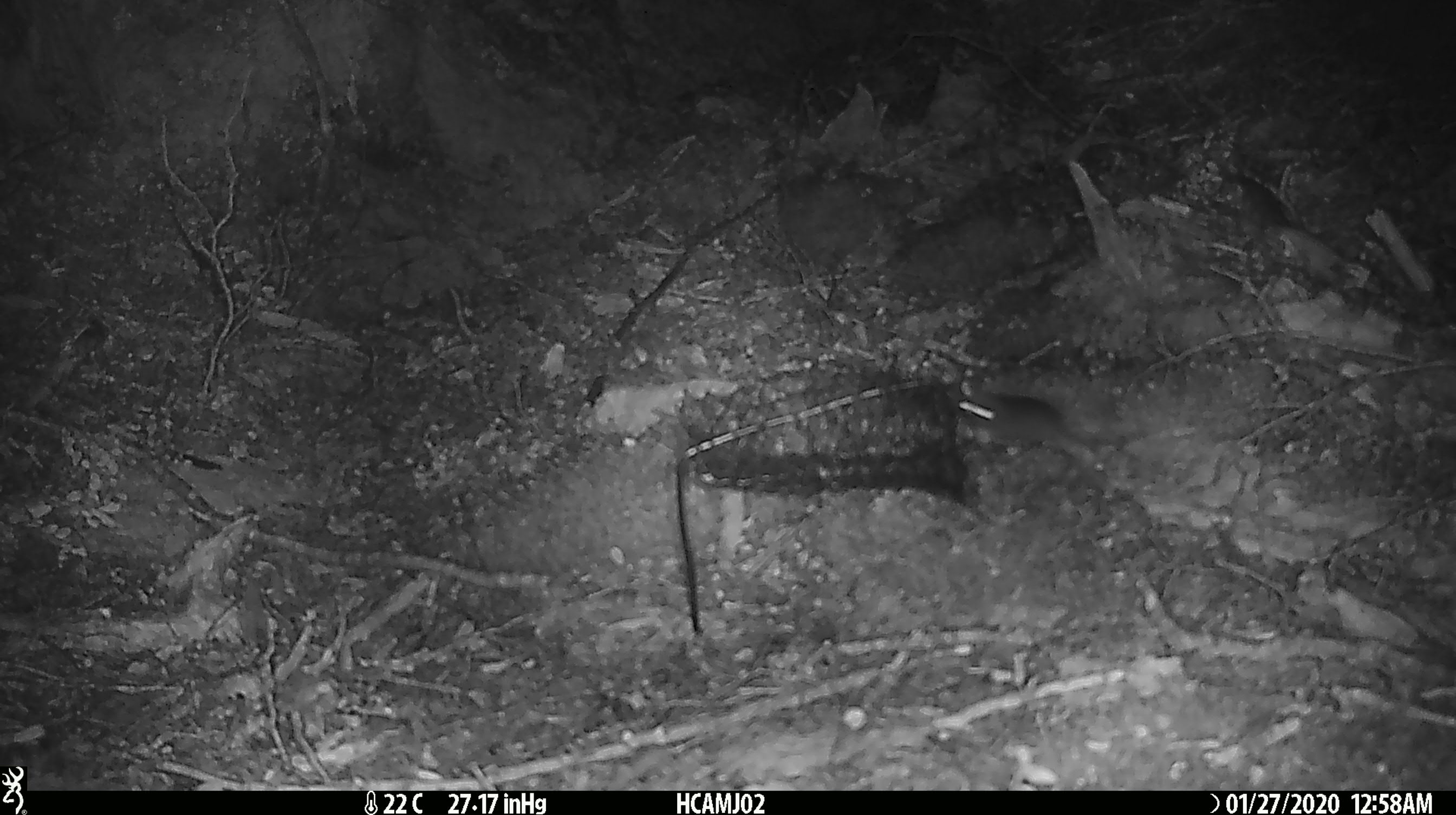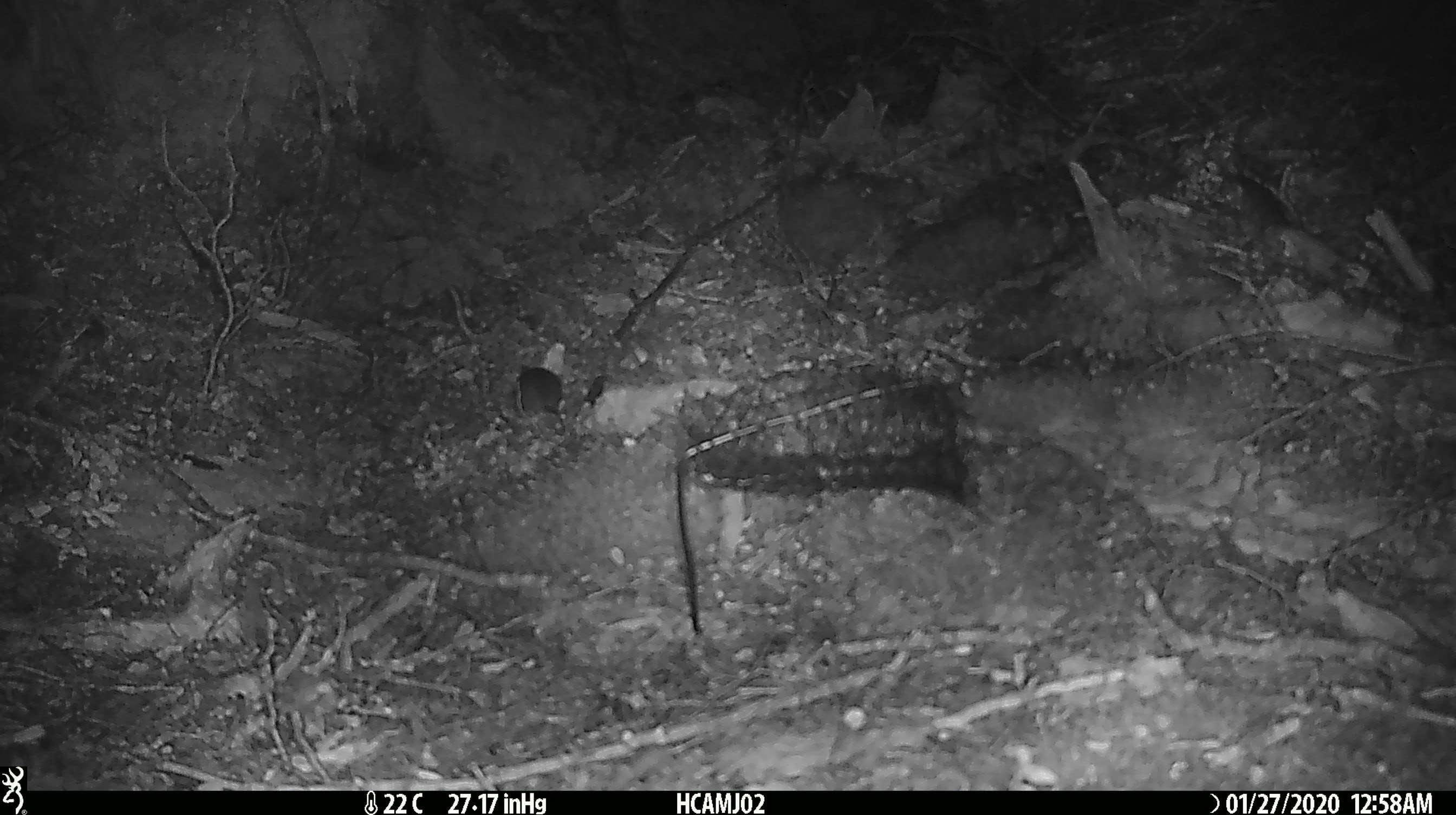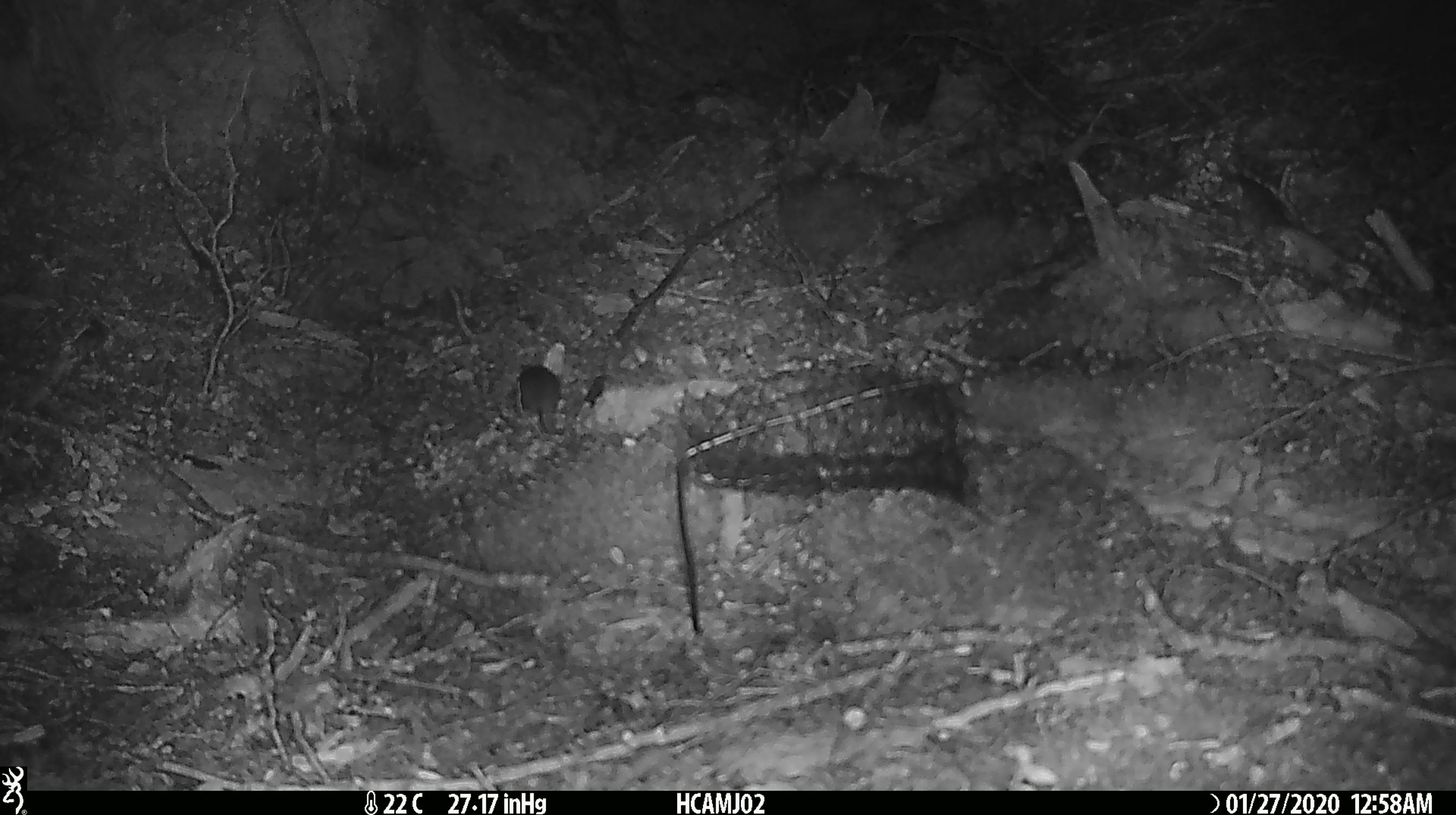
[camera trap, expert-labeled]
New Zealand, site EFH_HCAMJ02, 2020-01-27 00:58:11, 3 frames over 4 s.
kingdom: Animalia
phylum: Chordata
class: Mammalia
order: Rodentia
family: Muridae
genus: Mus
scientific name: Mus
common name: mouse